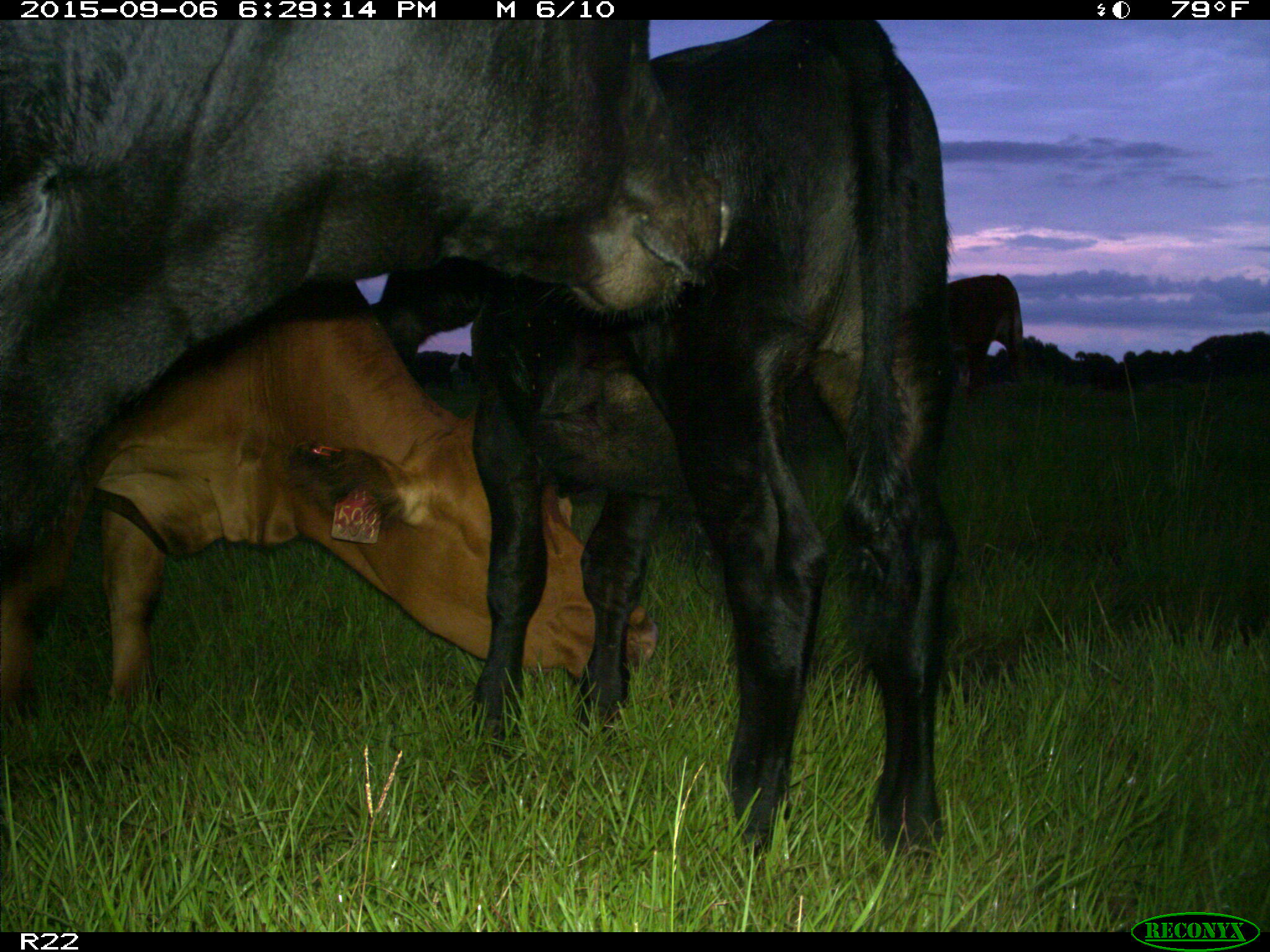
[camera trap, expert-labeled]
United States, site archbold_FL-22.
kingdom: Animalia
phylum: Chordata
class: Mammalia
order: Artiodactyla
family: Bovidae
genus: Bos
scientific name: Bos taurus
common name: domestic cow